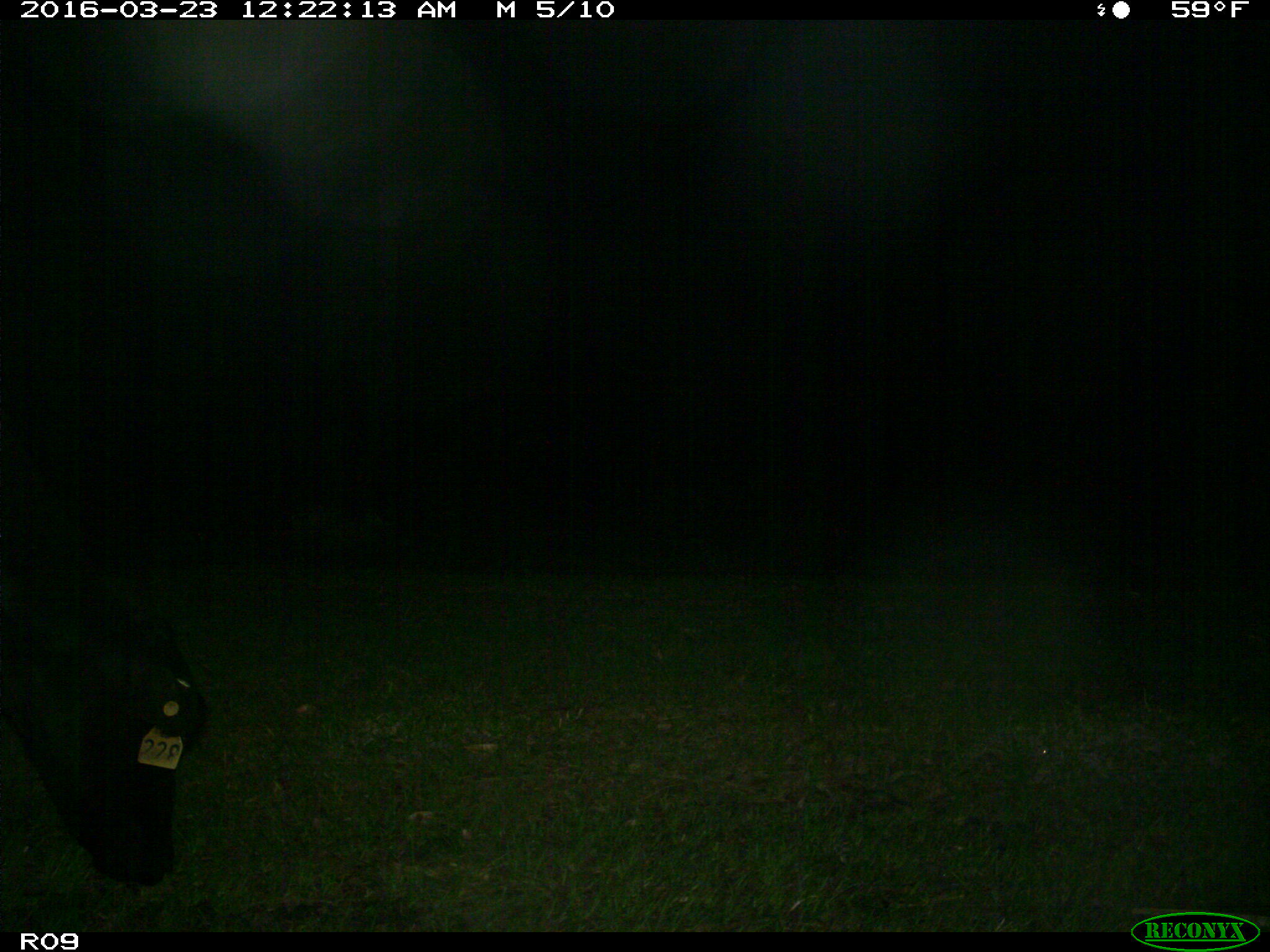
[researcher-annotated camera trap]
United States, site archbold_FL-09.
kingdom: Animalia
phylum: Chordata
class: Mammalia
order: Artiodactyla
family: Bovidae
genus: Bos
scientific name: Bos taurus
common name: domestic cow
Bos taurus (domestic cow).